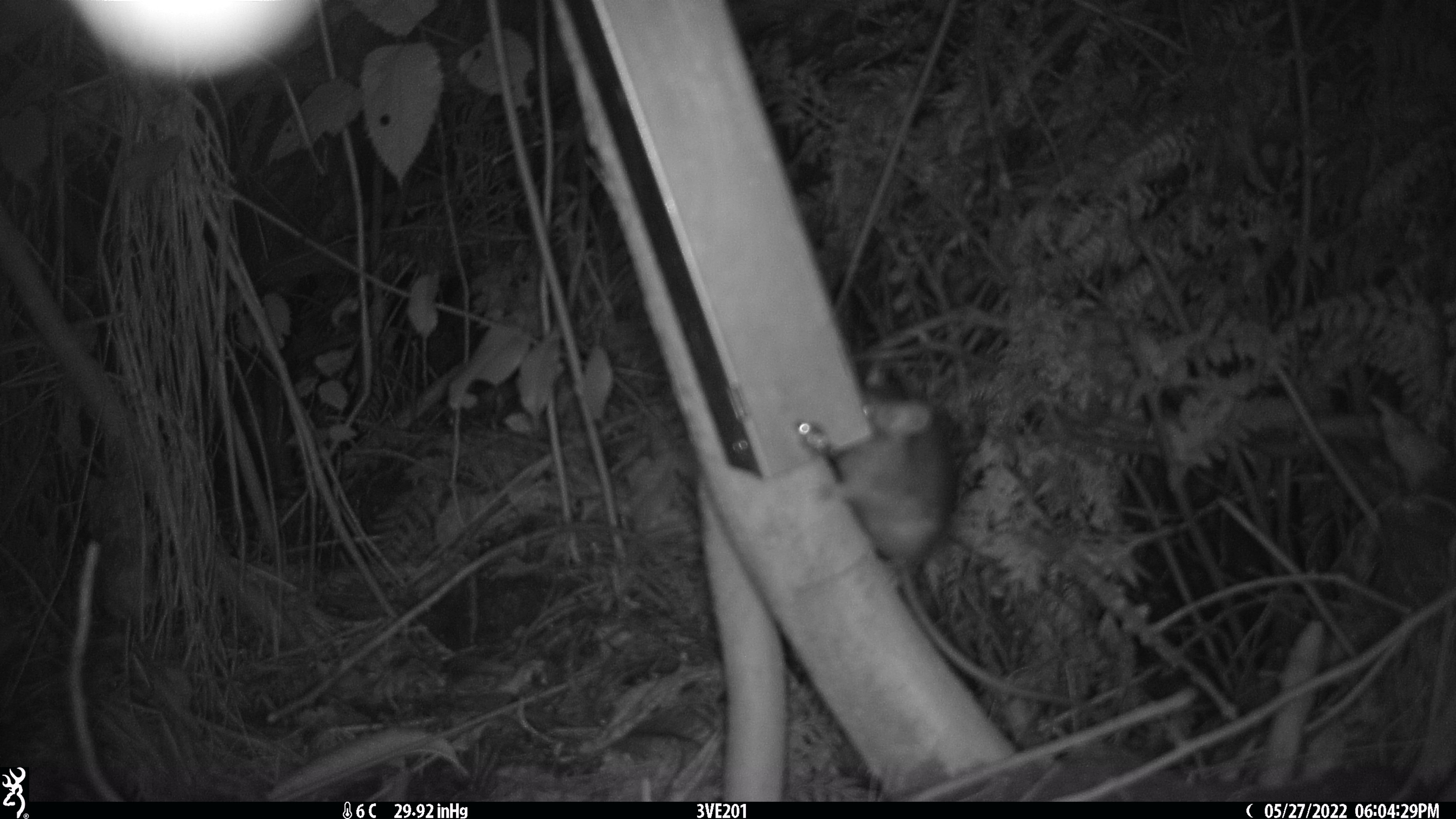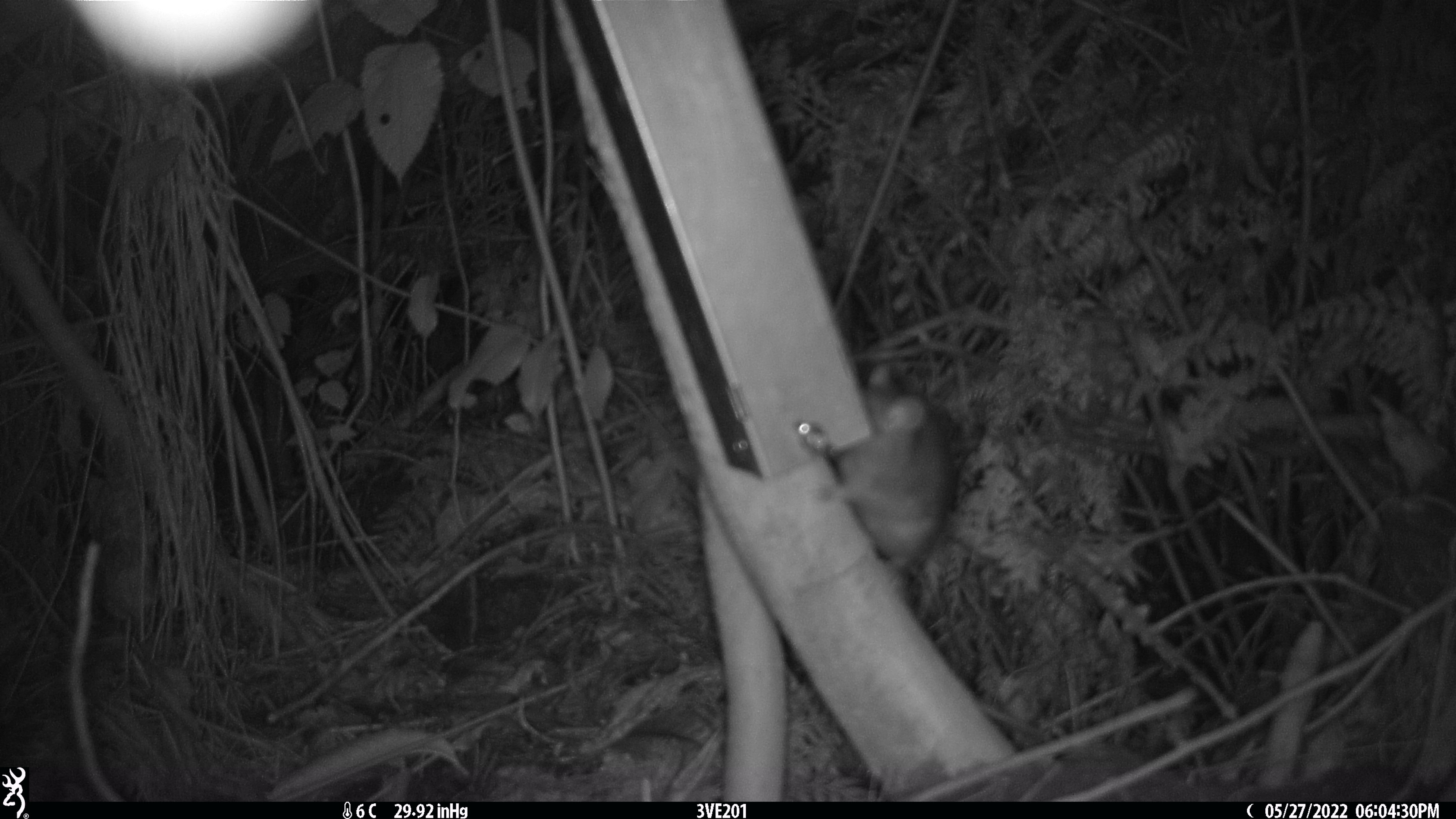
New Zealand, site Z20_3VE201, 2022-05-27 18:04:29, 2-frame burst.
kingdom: Animalia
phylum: Chordata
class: Mammalia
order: Rodentia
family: Muridae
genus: Rattus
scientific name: Rattus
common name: rat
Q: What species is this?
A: Rat (Rattus).